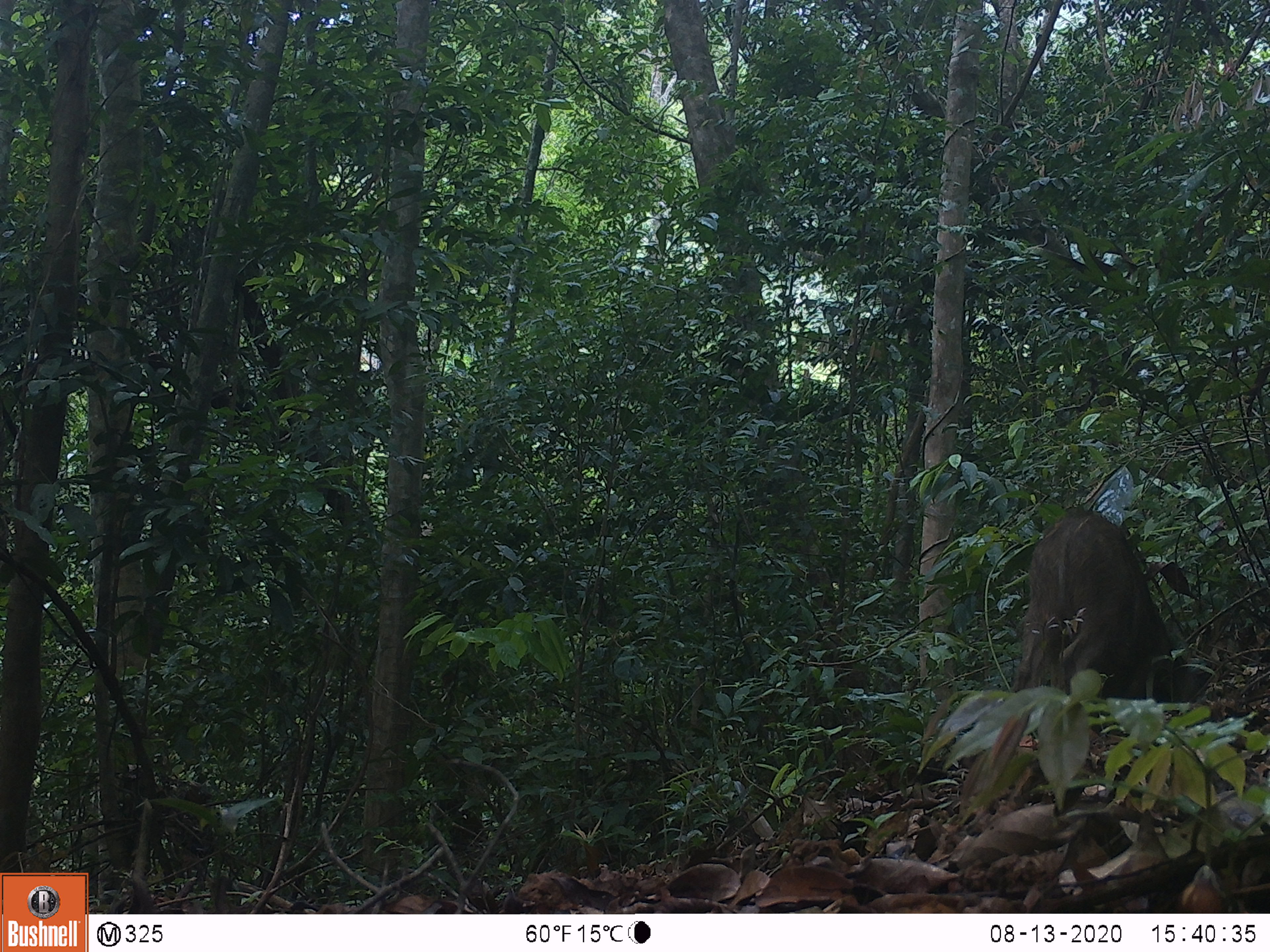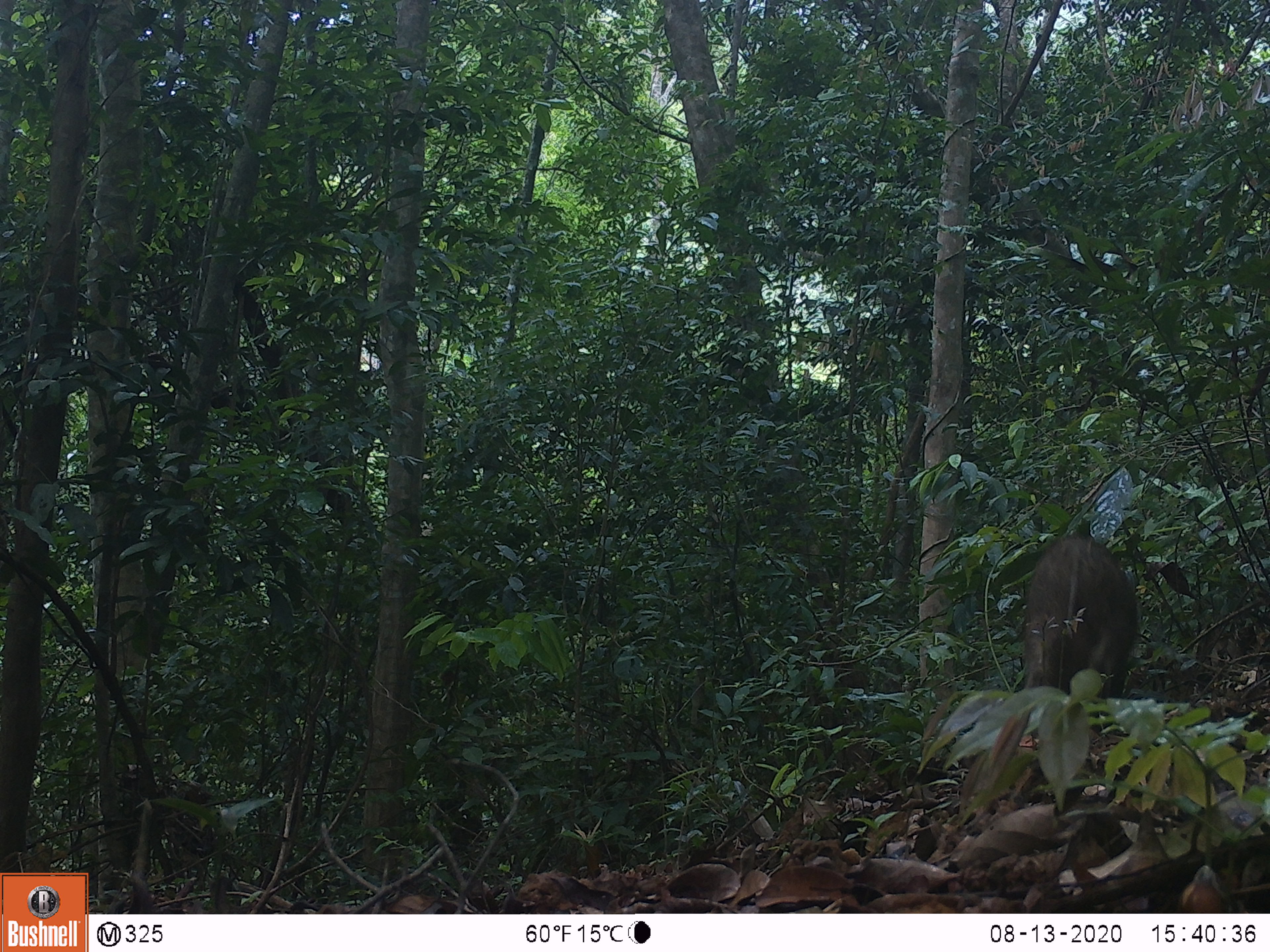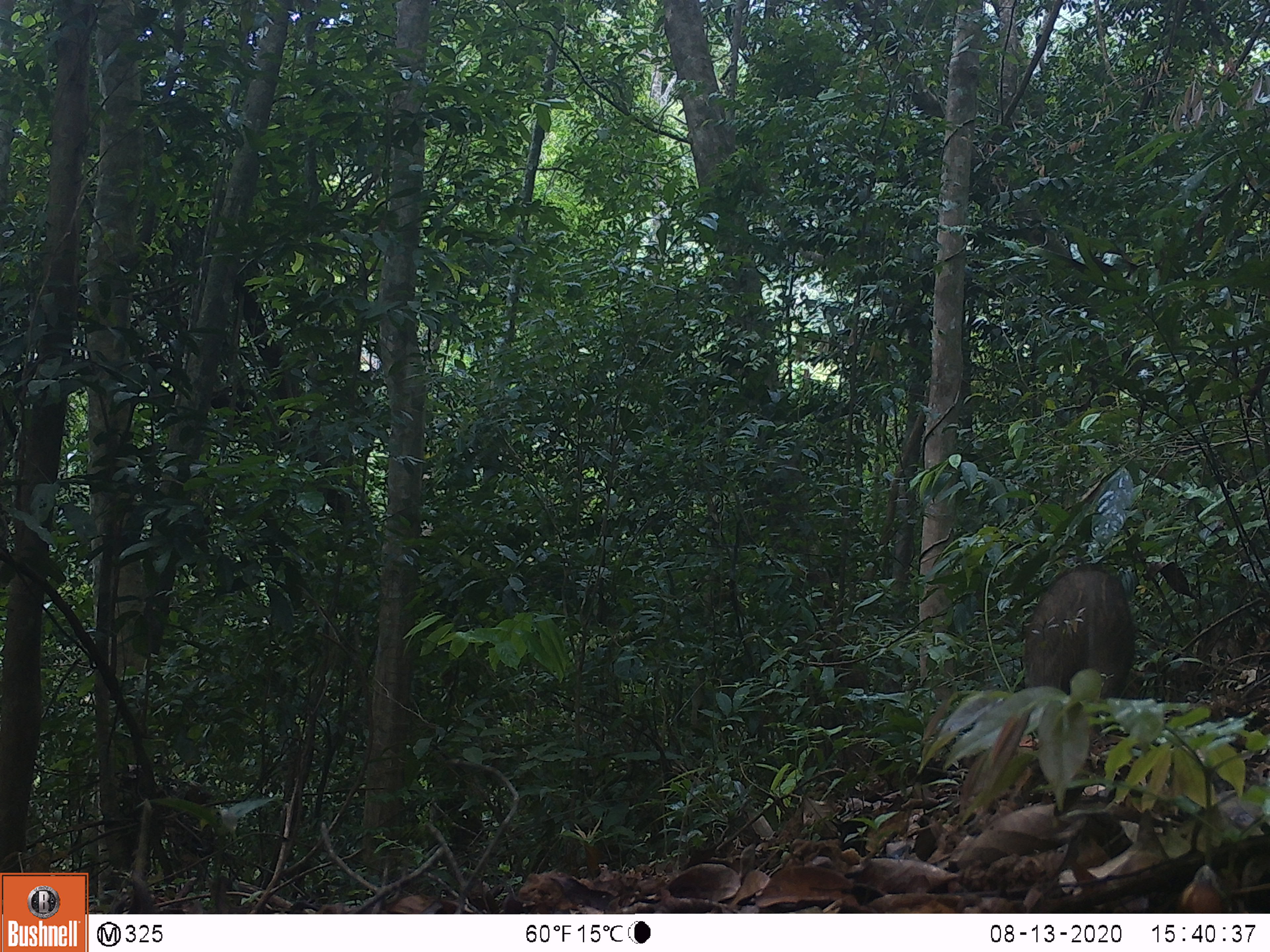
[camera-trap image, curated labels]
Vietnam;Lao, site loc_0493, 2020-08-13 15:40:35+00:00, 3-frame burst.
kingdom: Animalia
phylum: Chordata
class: Mammalia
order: Artiodactyla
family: Suidae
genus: Sus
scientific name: Sus scrofa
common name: eurasian wild pig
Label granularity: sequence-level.